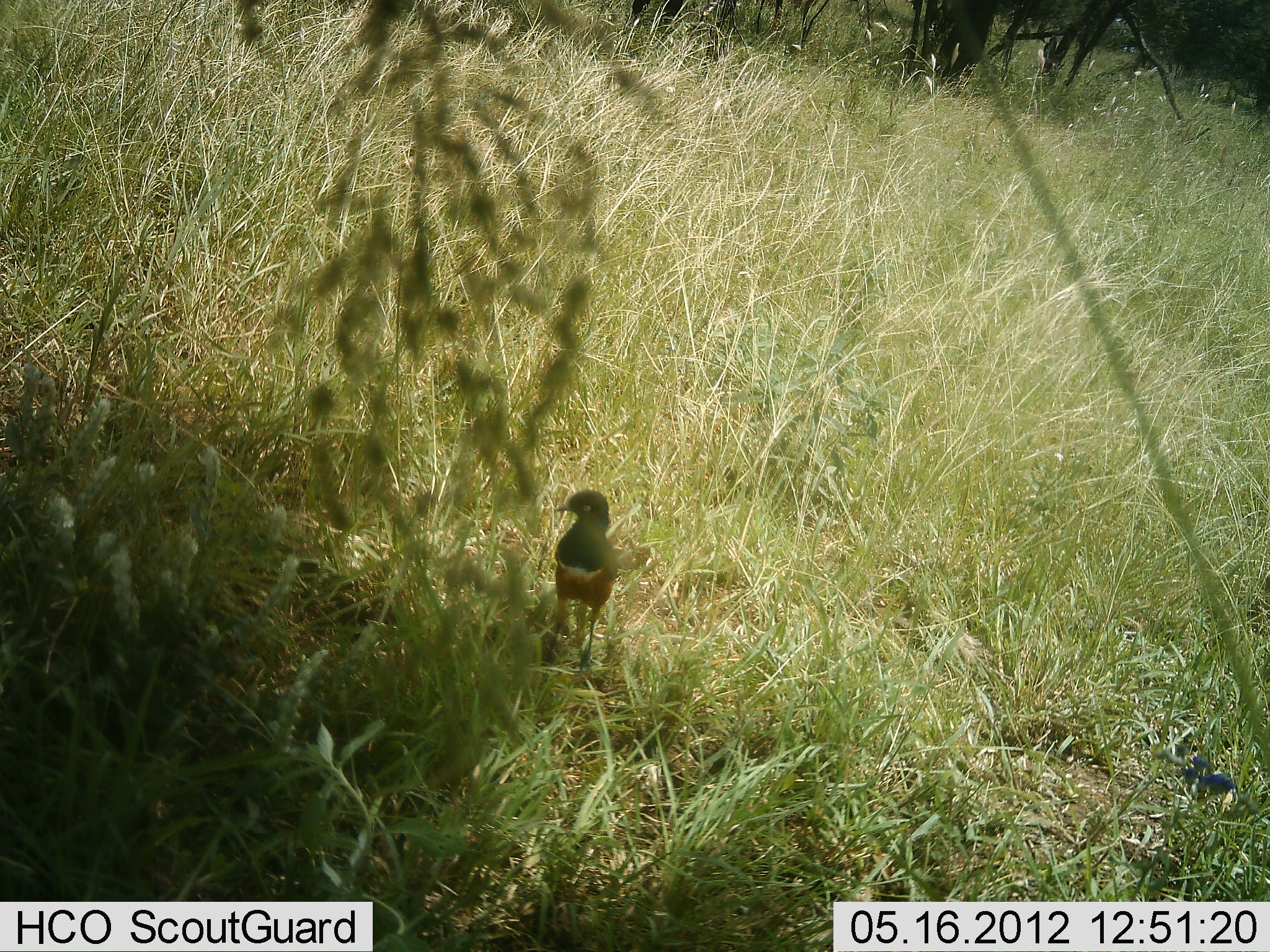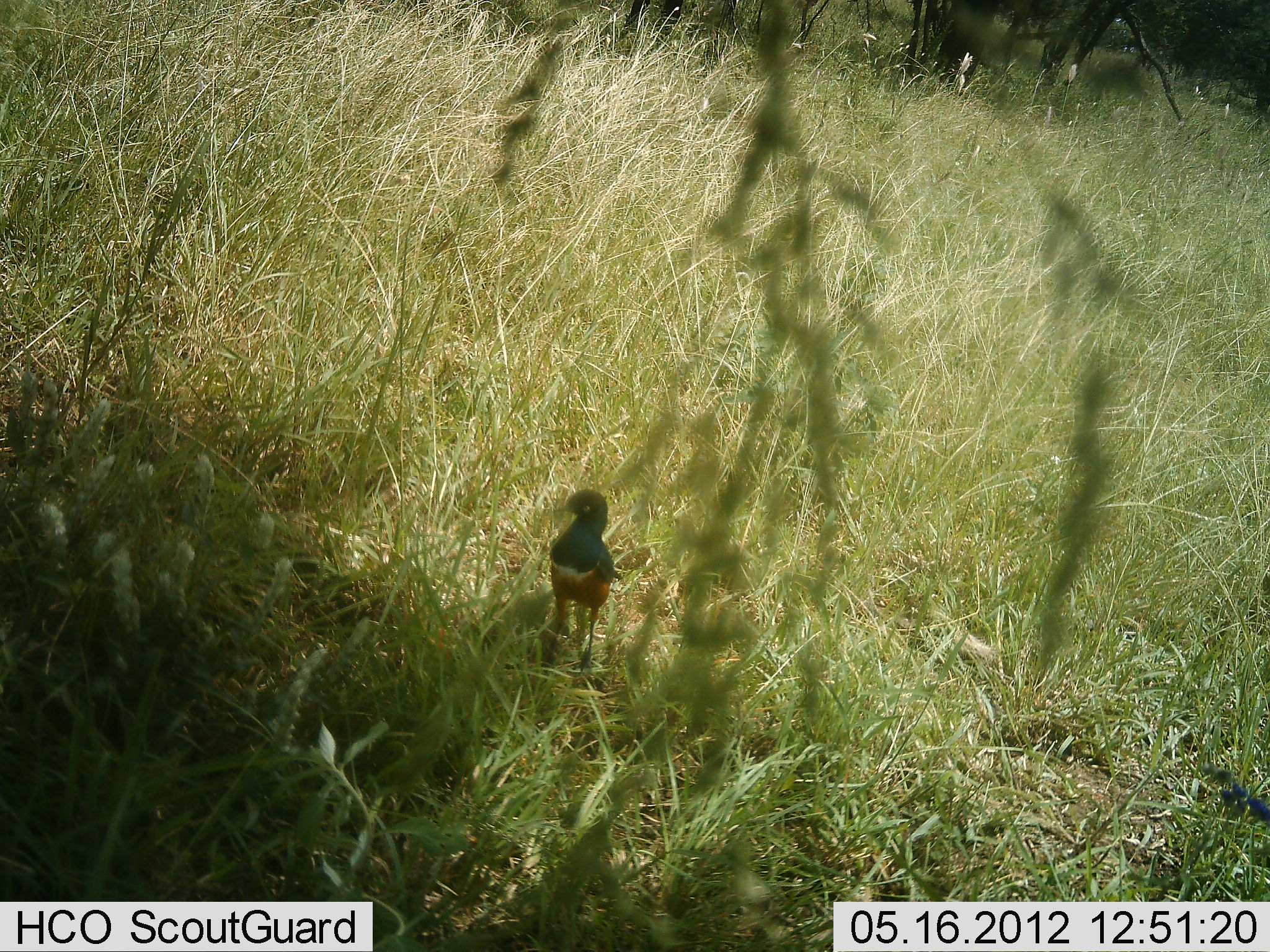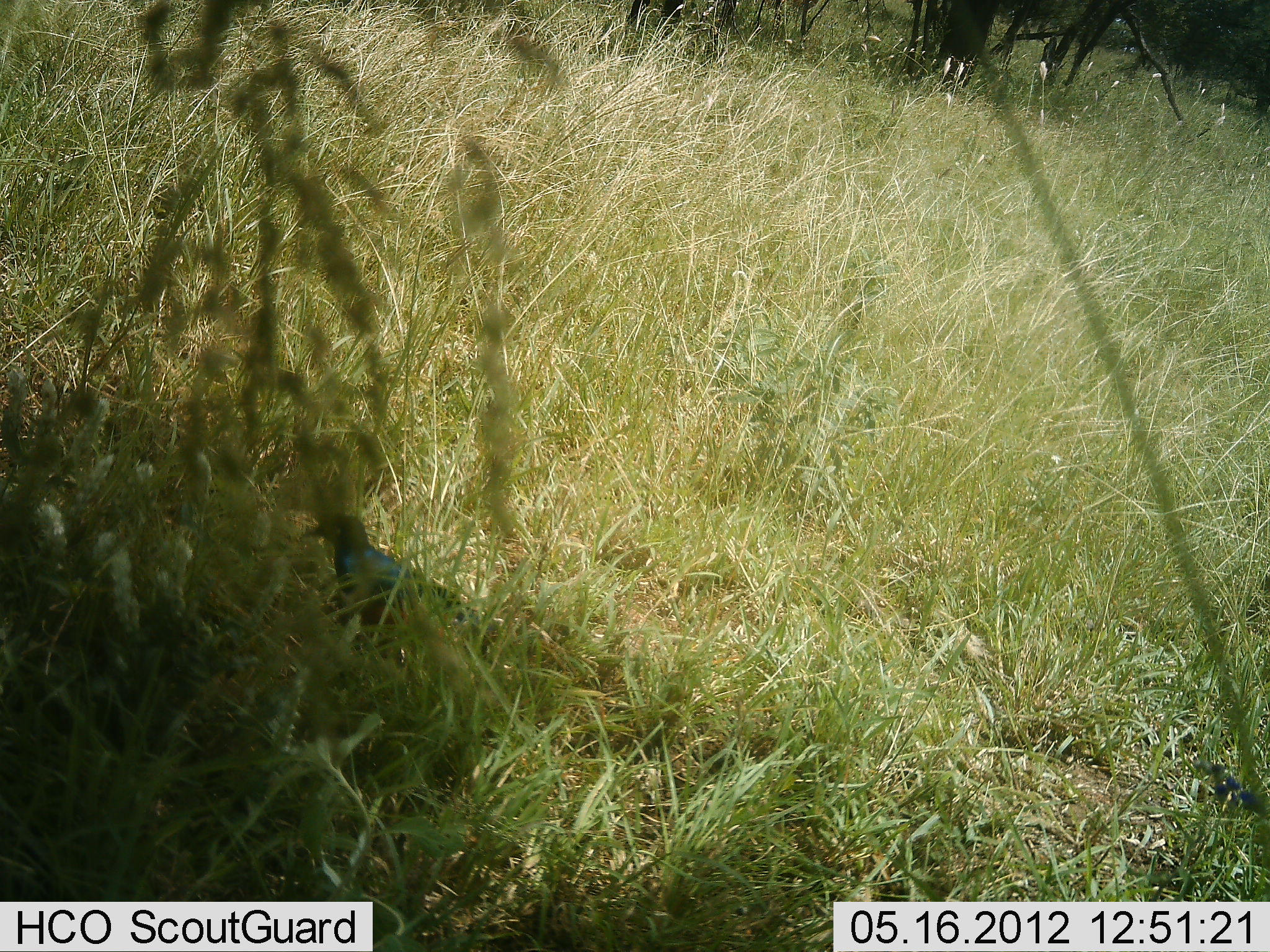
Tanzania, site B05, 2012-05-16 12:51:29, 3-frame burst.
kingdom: Animalia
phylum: Chordata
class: Aves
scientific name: Aves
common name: bird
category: otherbird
Otherbird (bird) (Aves), count 1. Behavior (volunteer vote fractions): standing 79%, resting 0%, moving 36%, interacting 0%. Young present (vote fraction): 0%. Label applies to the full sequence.